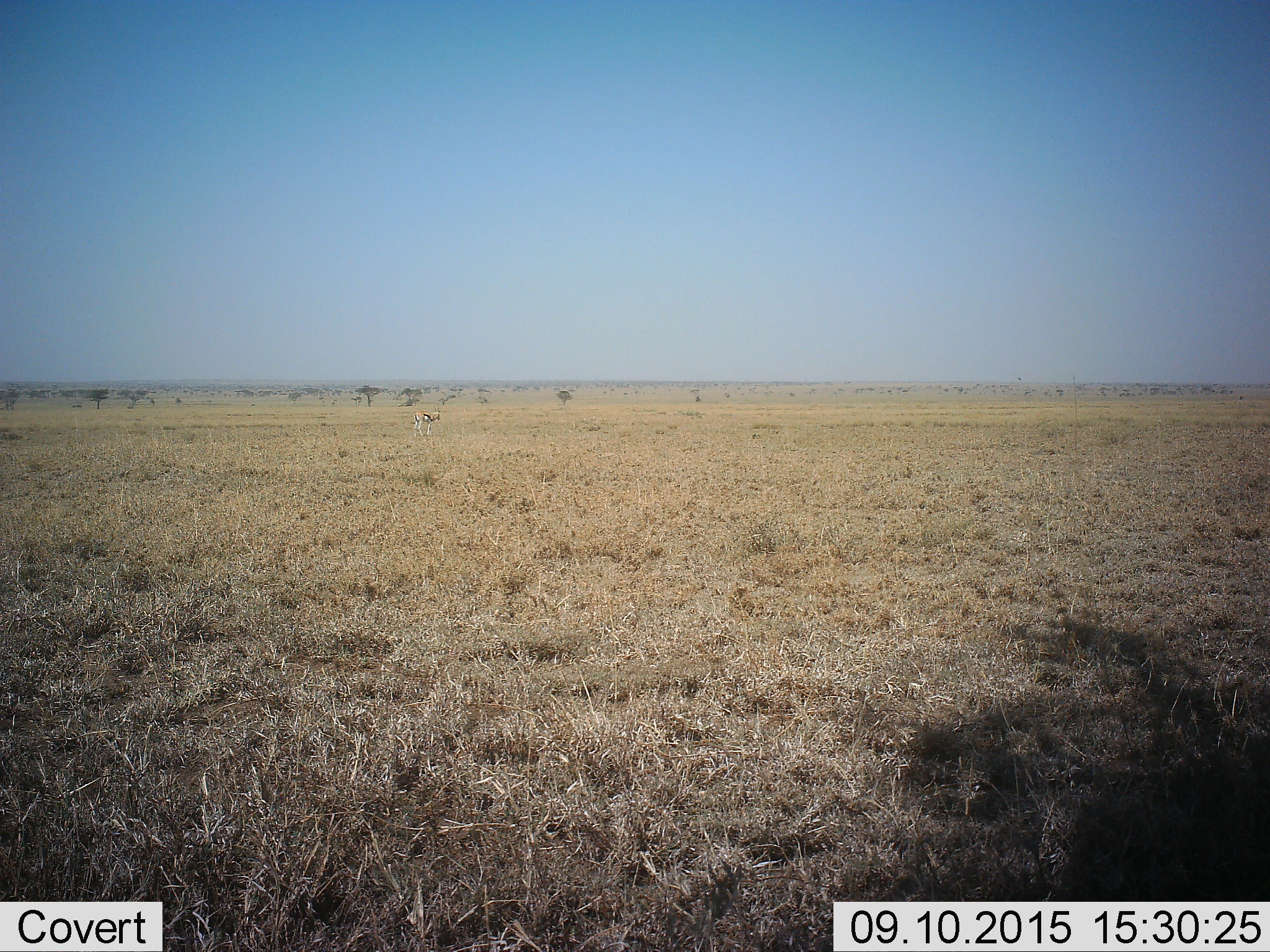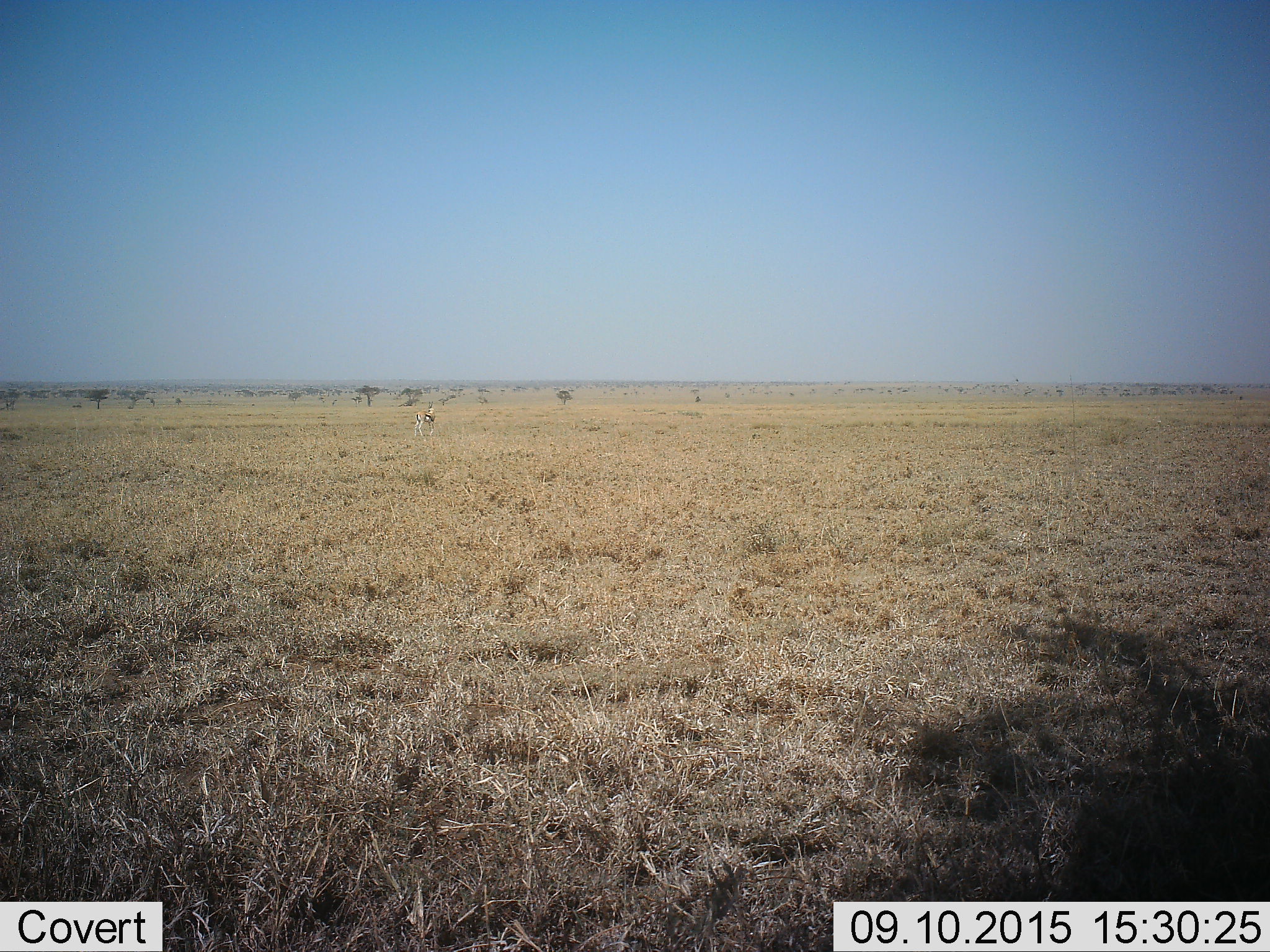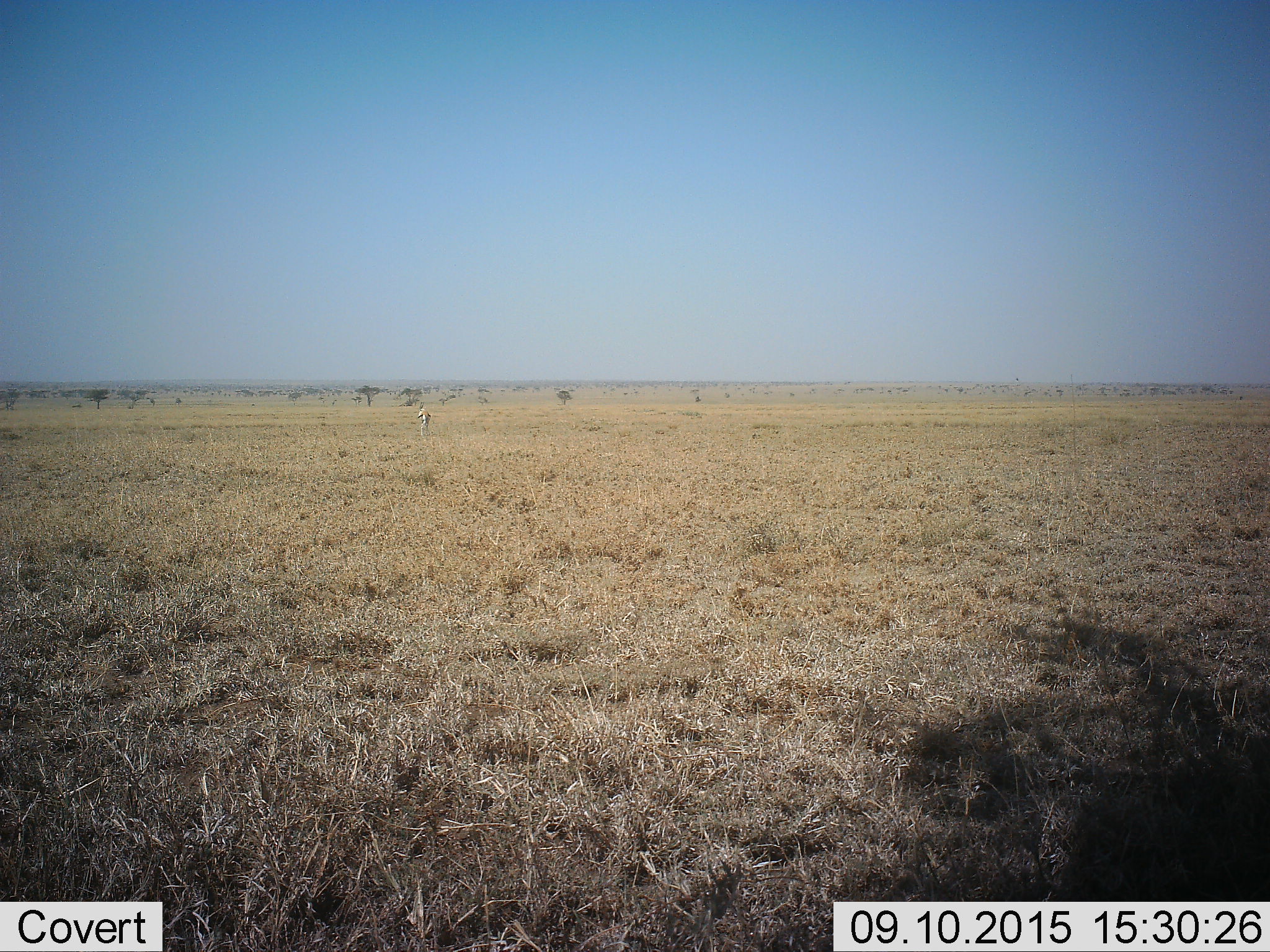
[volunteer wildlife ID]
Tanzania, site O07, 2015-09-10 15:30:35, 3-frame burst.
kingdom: Animalia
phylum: Chordata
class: Mammalia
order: Artiodactyla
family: Bovidae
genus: Eudorcas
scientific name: Eudorcas thomsonii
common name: thomson's gazelle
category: gazellethomsons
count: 1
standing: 86%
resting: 0%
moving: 29%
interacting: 0%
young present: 0%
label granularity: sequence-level